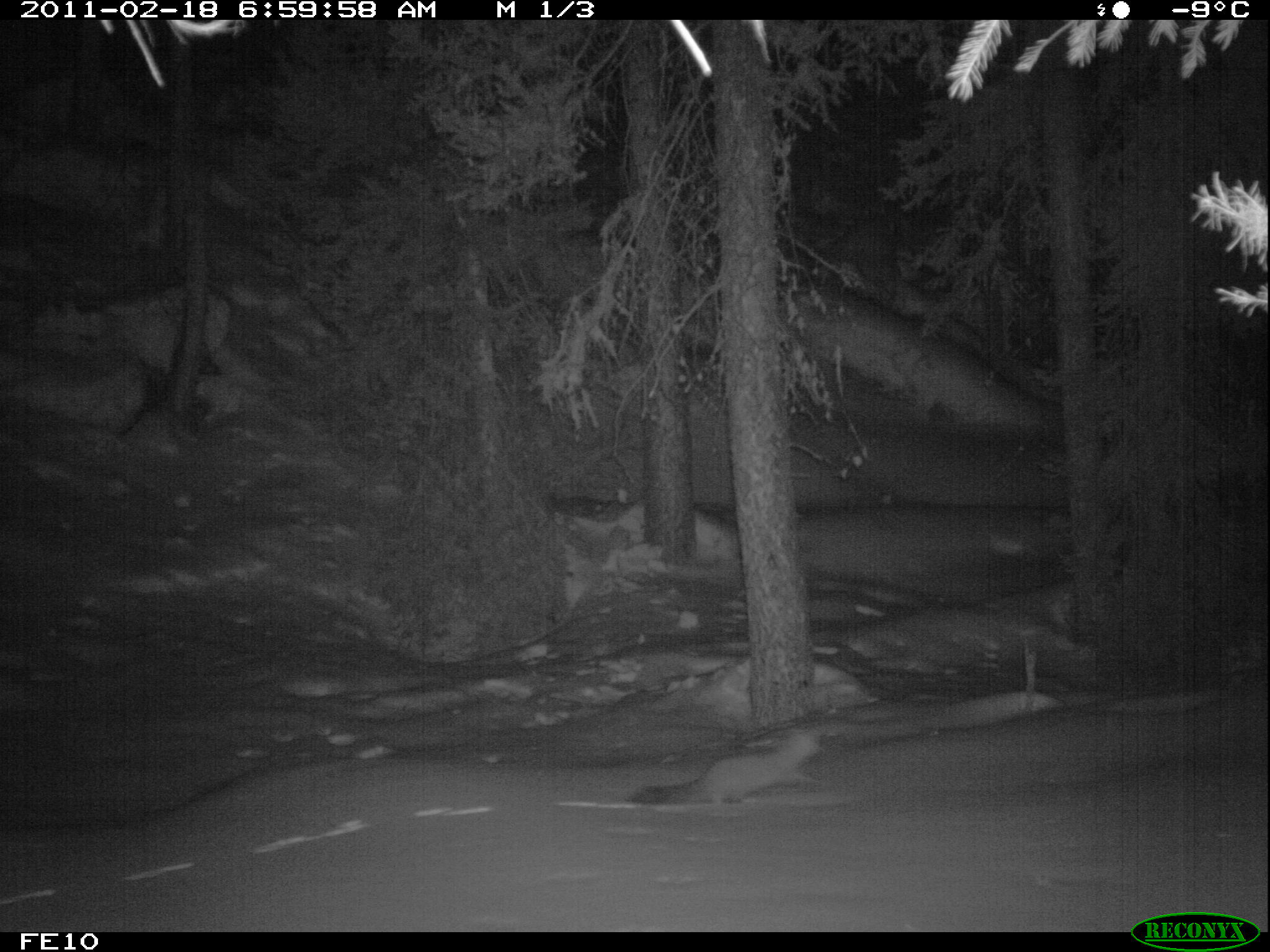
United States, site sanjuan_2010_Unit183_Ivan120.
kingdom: Animalia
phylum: Chordata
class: Mammalia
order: Carnivora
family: Mustelidae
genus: Martes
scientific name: Martes americana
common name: american marten